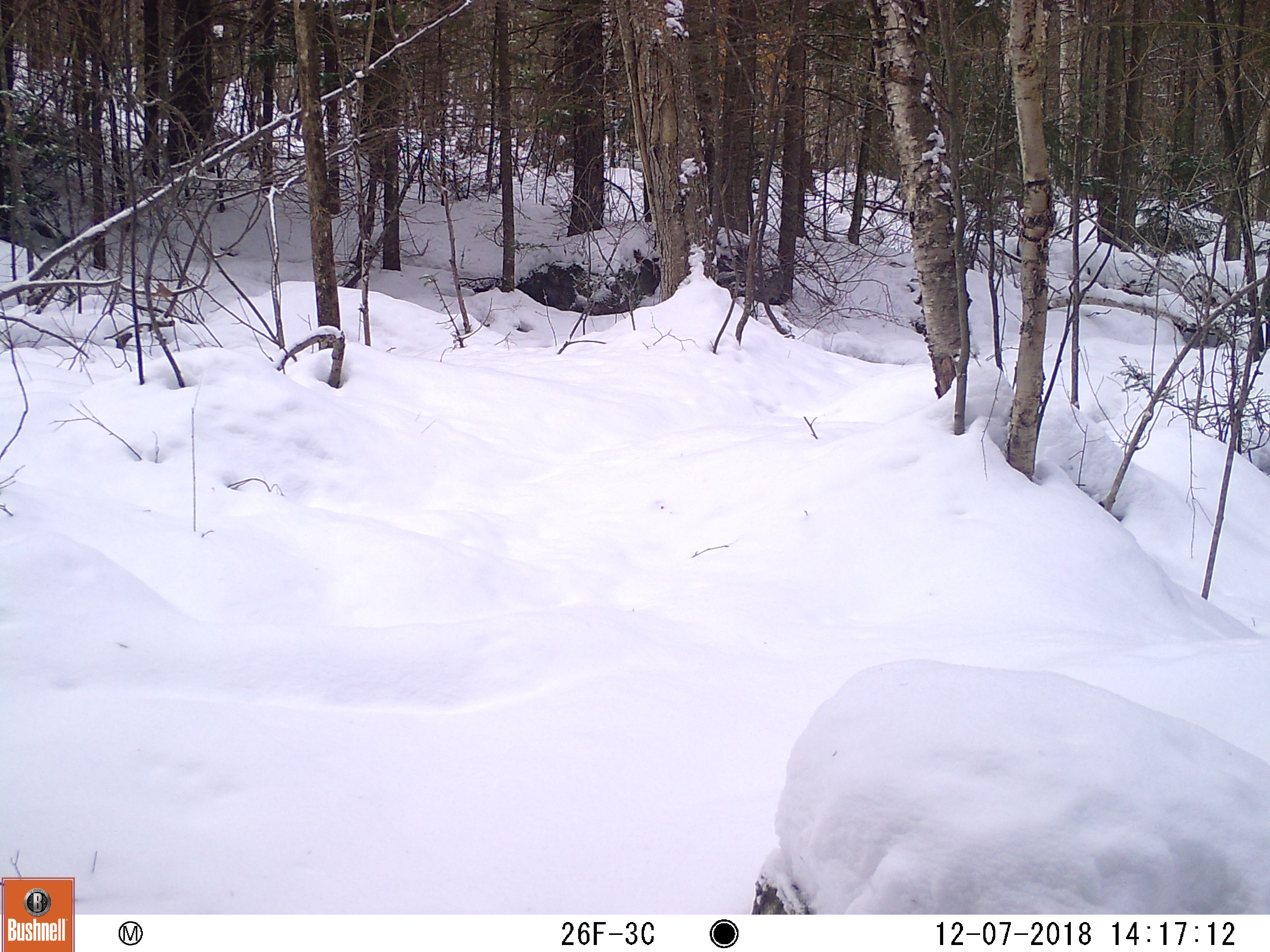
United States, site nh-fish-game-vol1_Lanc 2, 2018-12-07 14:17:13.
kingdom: Animalia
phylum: Chordata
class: Mammalia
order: Artiodactyla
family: Cervidae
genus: Odocoileus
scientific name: Odocoileus virginianus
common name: white-tailed deer